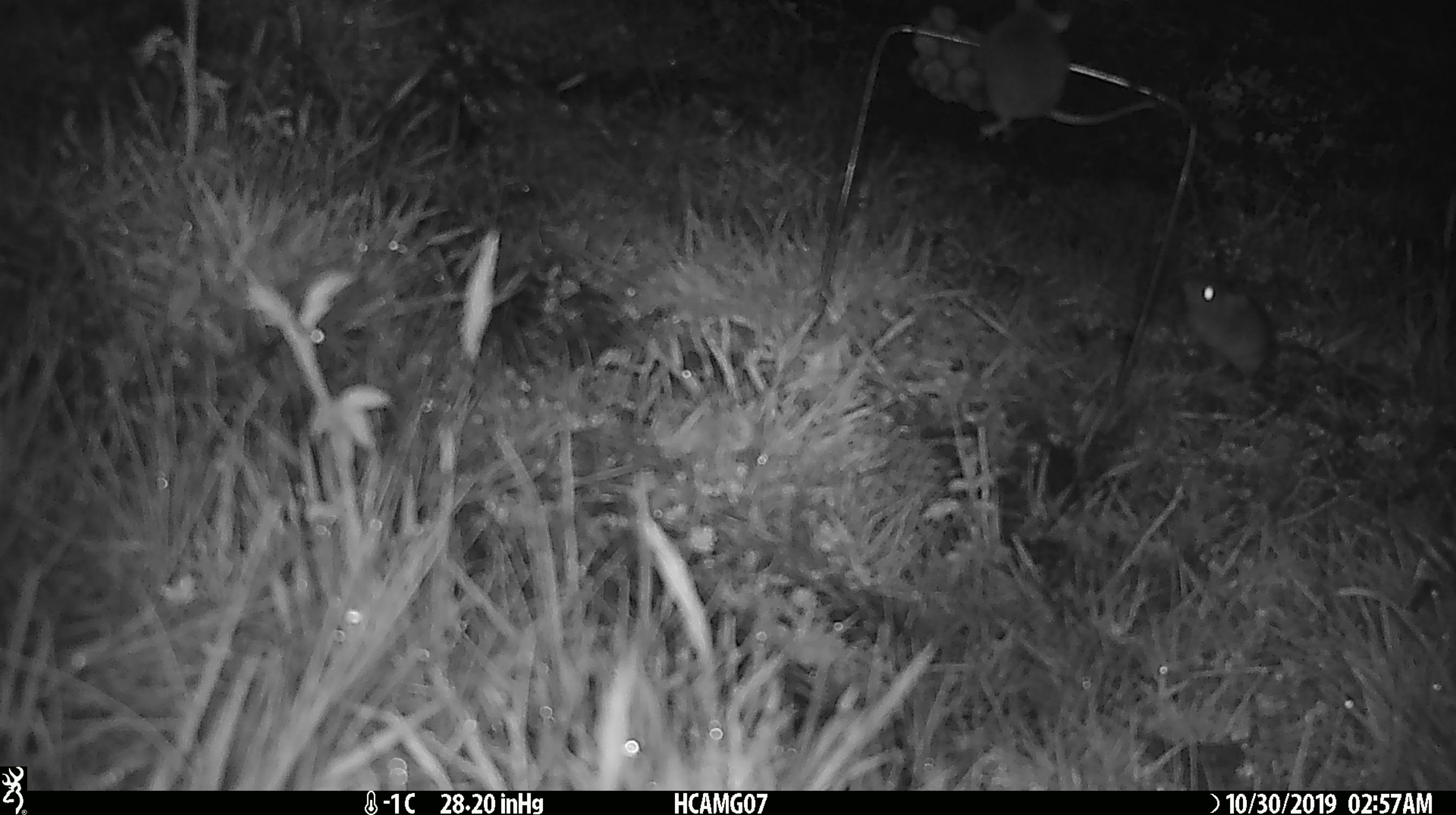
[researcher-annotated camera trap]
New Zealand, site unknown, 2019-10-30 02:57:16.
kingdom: Animalia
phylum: Chordata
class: Mammalia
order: Rodentia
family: Muridae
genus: Mus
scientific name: Mus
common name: mouse